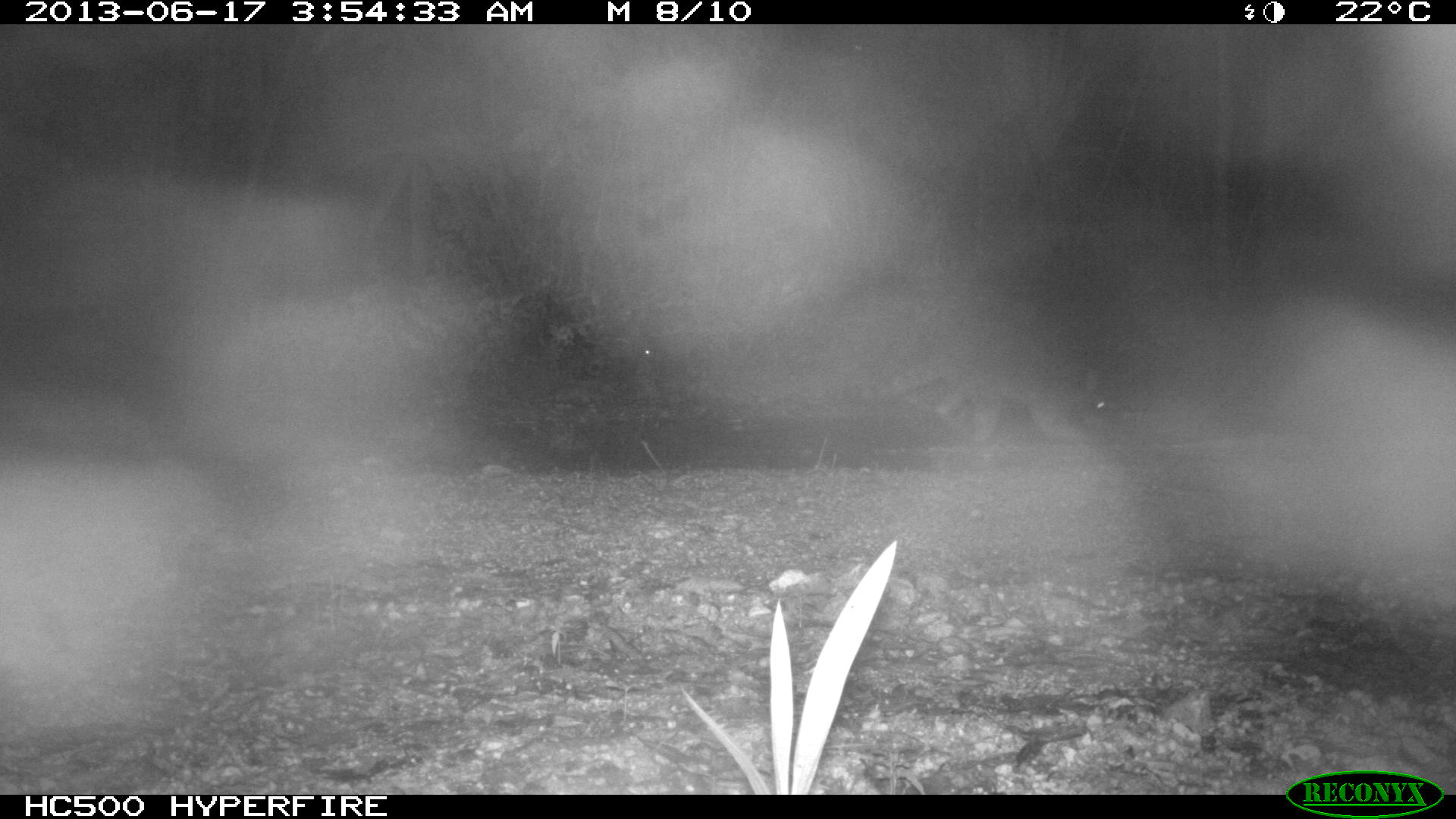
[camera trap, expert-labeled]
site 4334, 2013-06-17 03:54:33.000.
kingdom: Animalia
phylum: Chordata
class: Mammalia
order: Carnivora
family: Procyonidae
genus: Procyon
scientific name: Procyon lotor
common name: common raccoon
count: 1